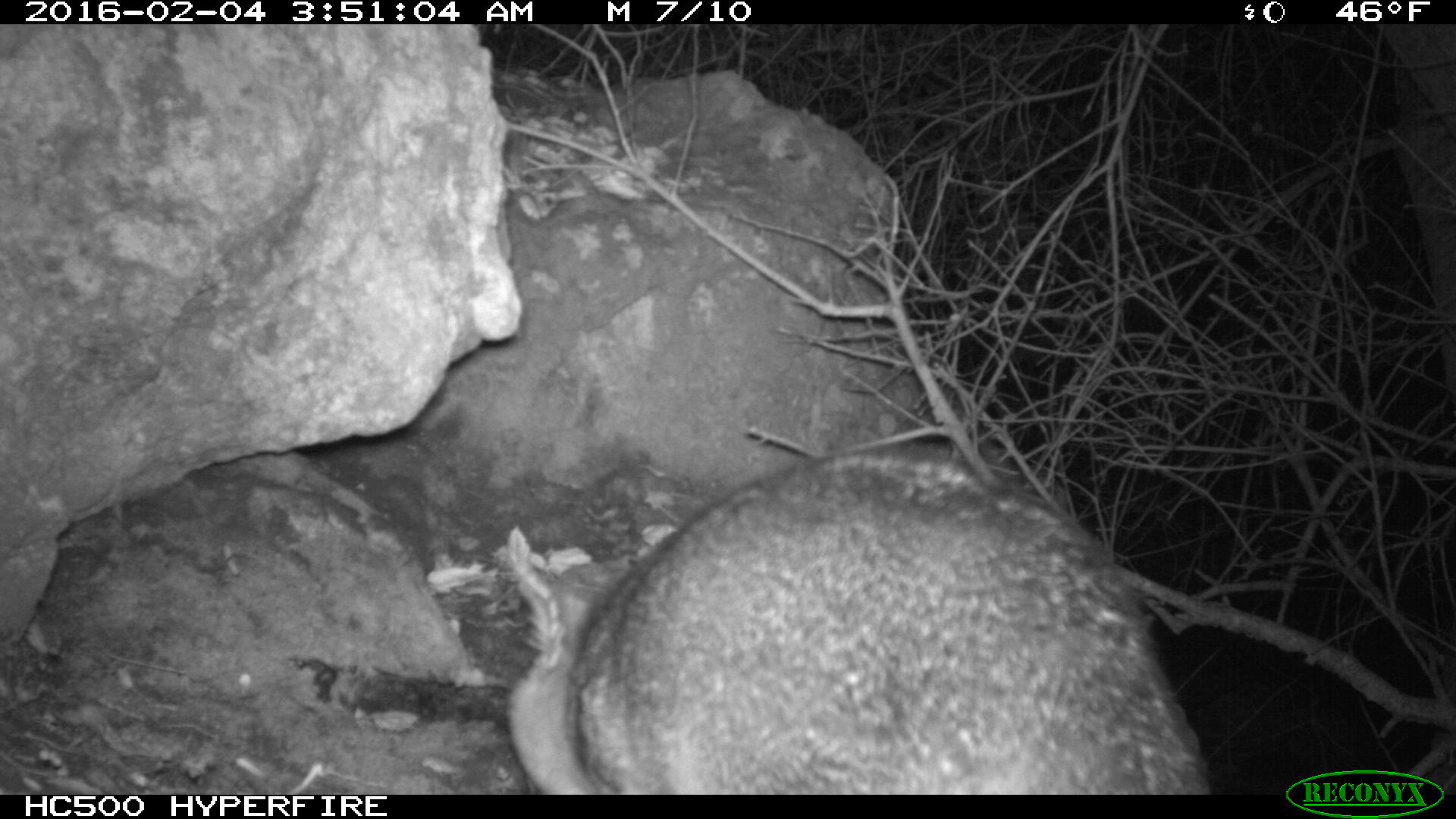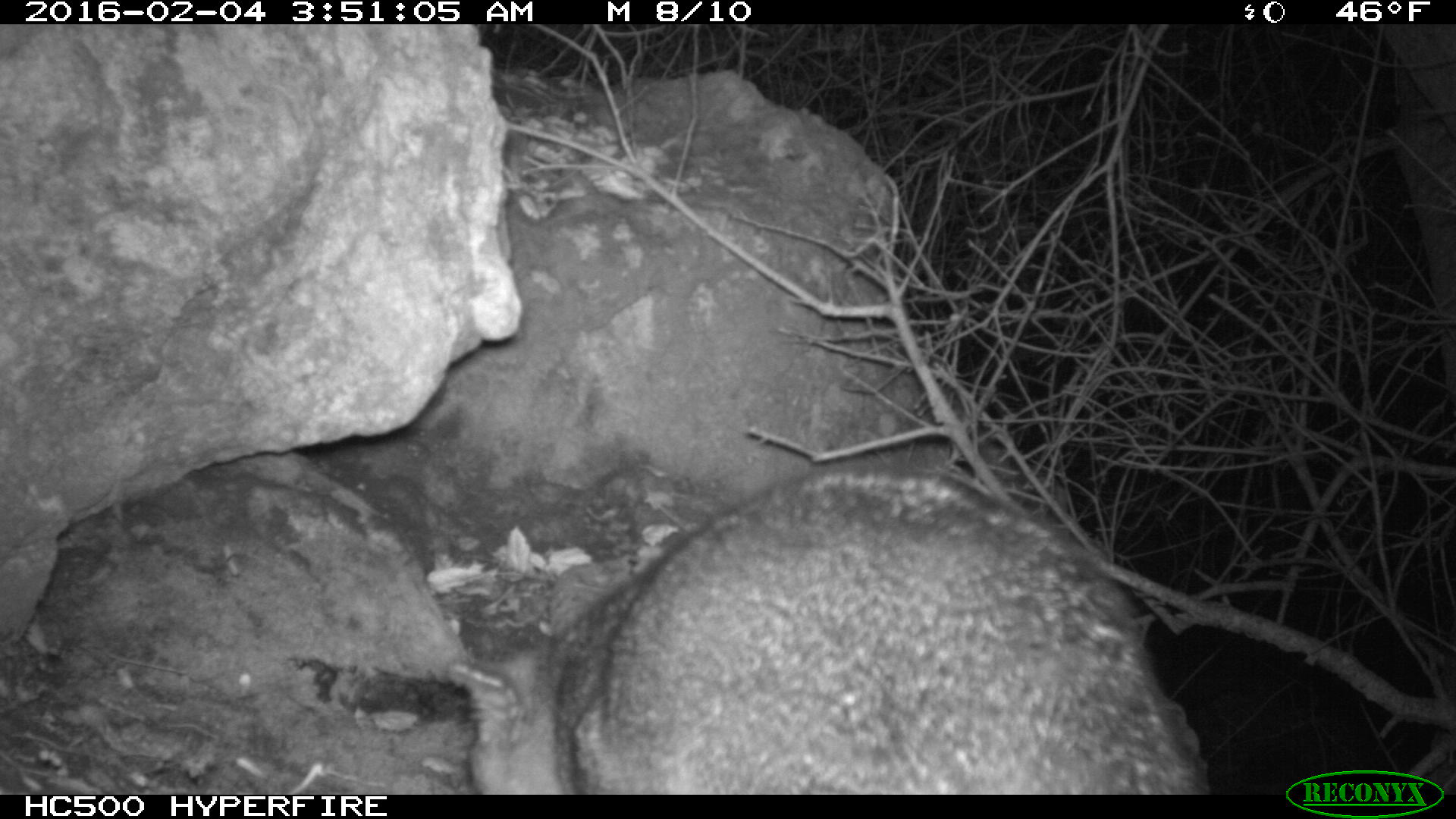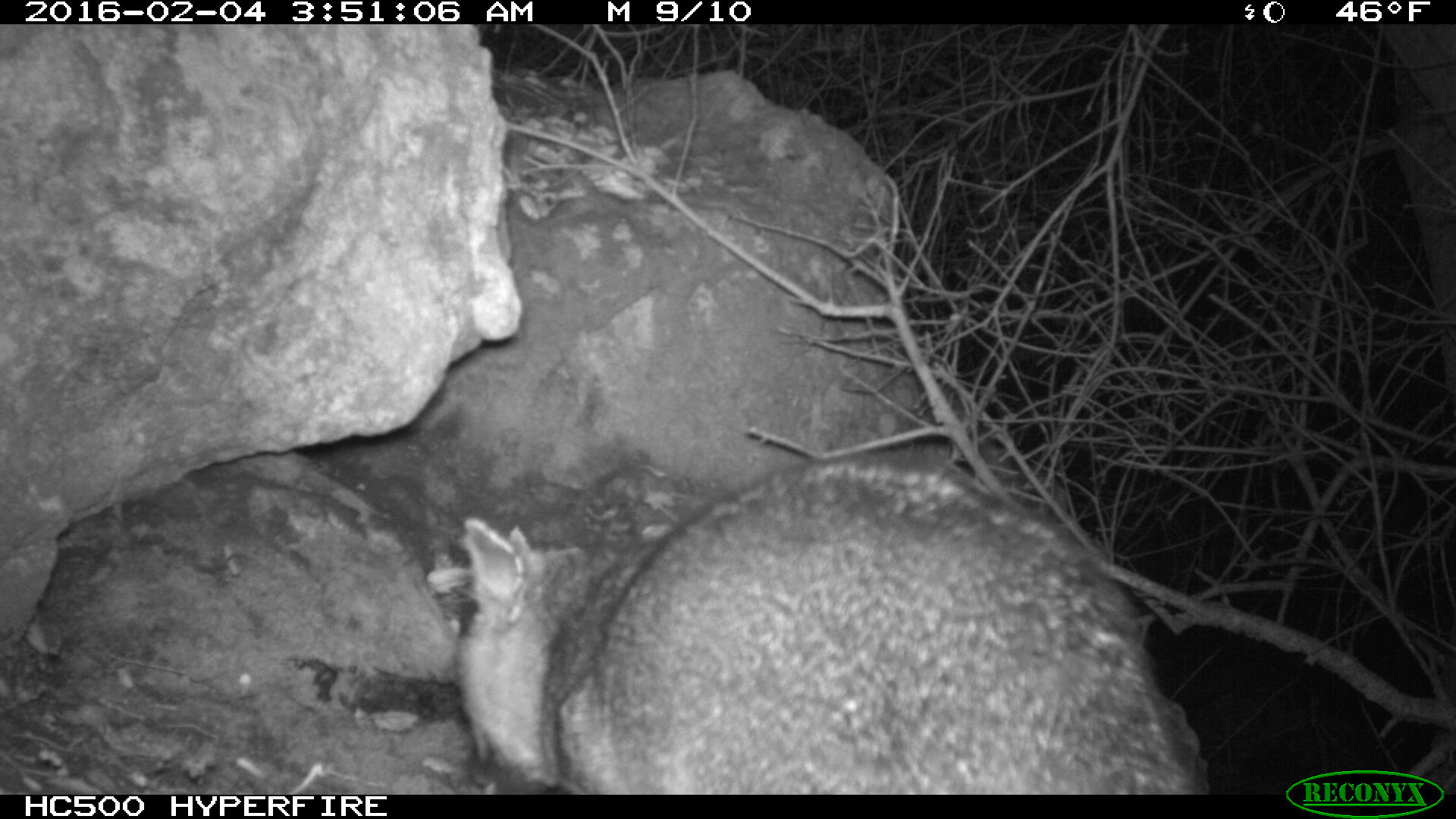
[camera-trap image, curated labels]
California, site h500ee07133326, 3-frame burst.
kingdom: Animalia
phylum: Chordata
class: Mammalia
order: Carnivora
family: Canidae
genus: Urocyon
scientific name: Urocyon littoralis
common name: island fox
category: fox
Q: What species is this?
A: Fox (island fox) (Urocyon littoralis).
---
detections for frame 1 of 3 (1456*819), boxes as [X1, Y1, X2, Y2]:
fox: [500, 447, 1214, 793]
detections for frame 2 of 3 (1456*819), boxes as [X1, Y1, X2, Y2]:
fox: [442, 463, 1207, 795]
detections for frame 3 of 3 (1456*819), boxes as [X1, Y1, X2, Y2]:
fox: [450, 453, 1211, 793]